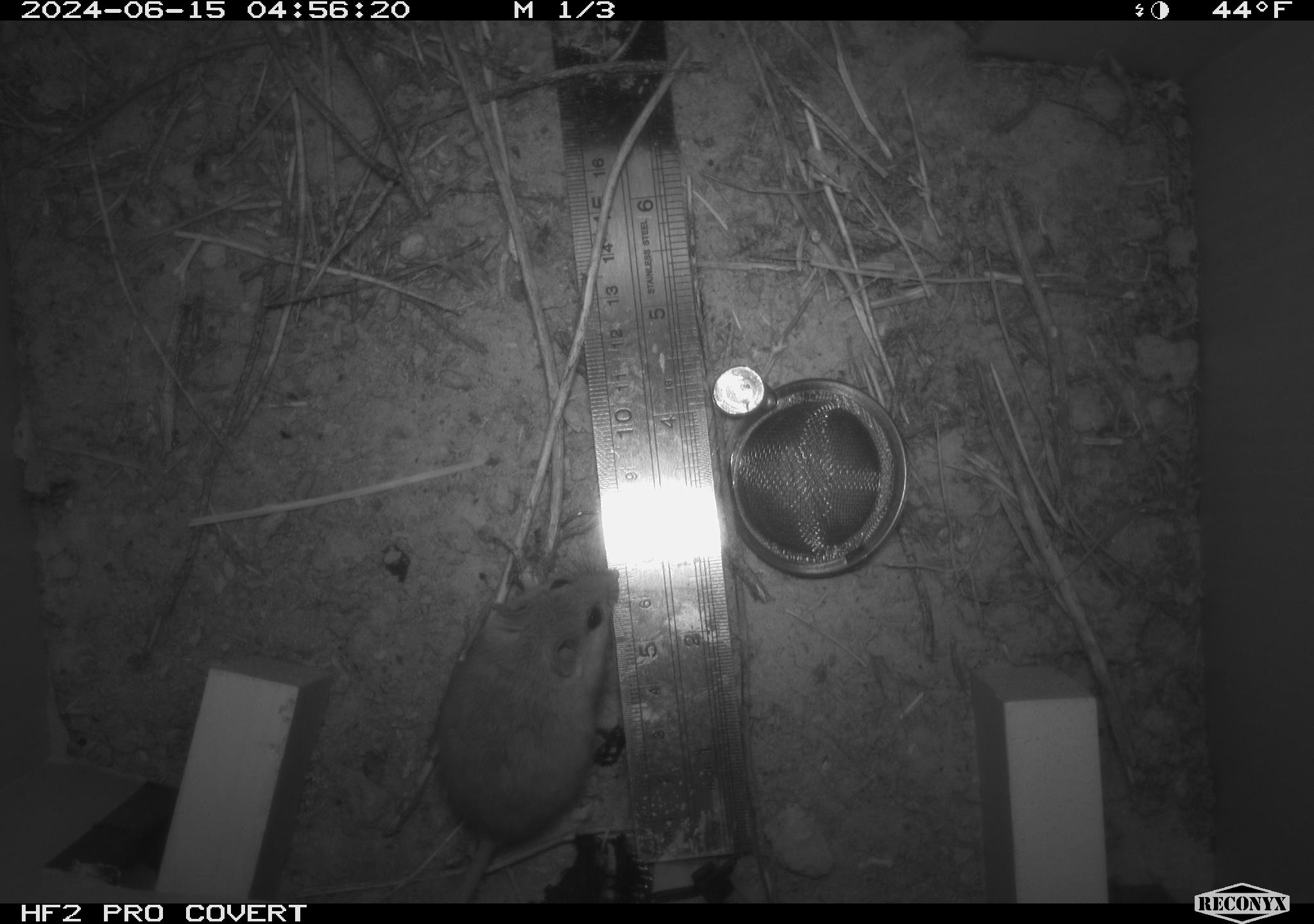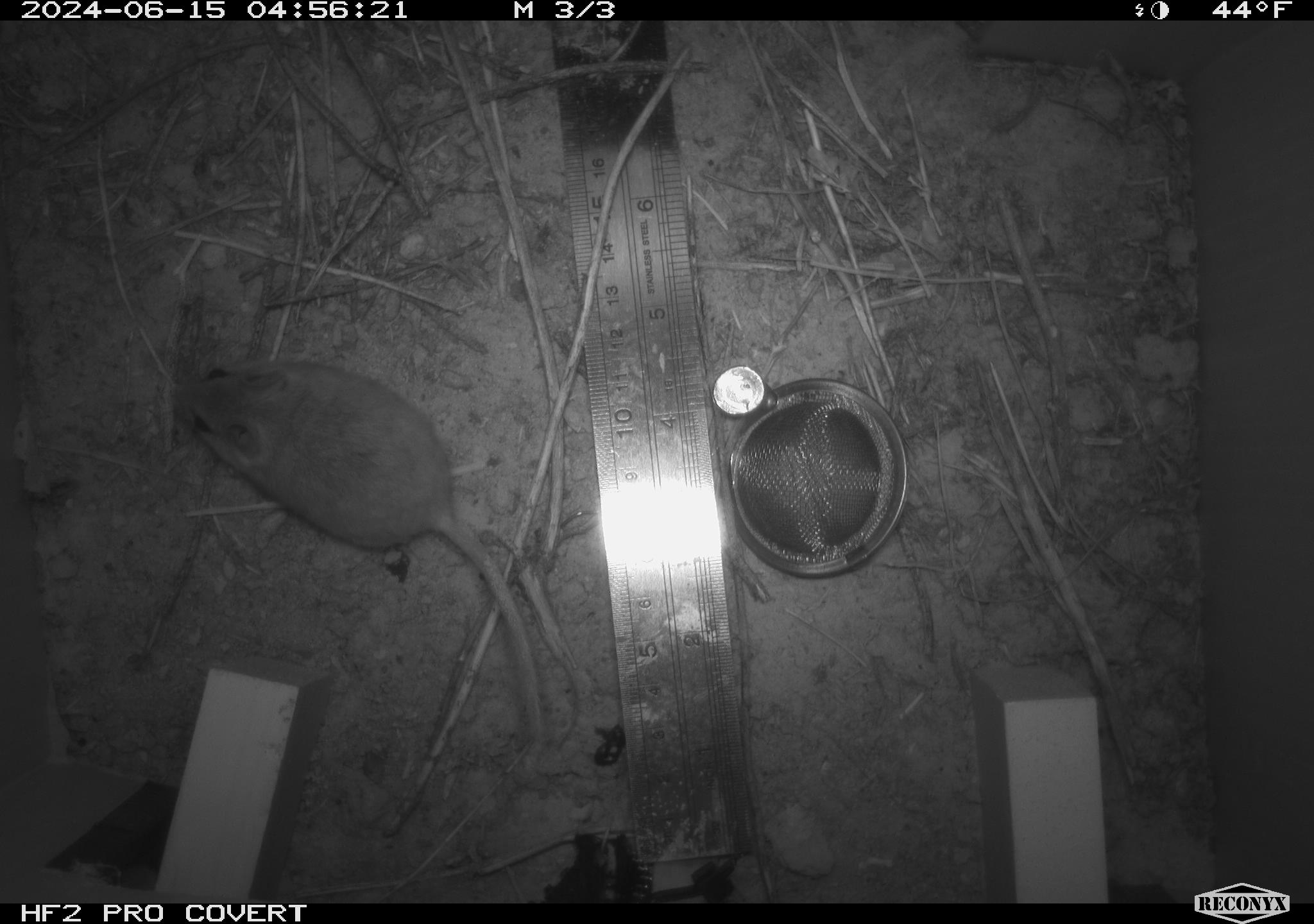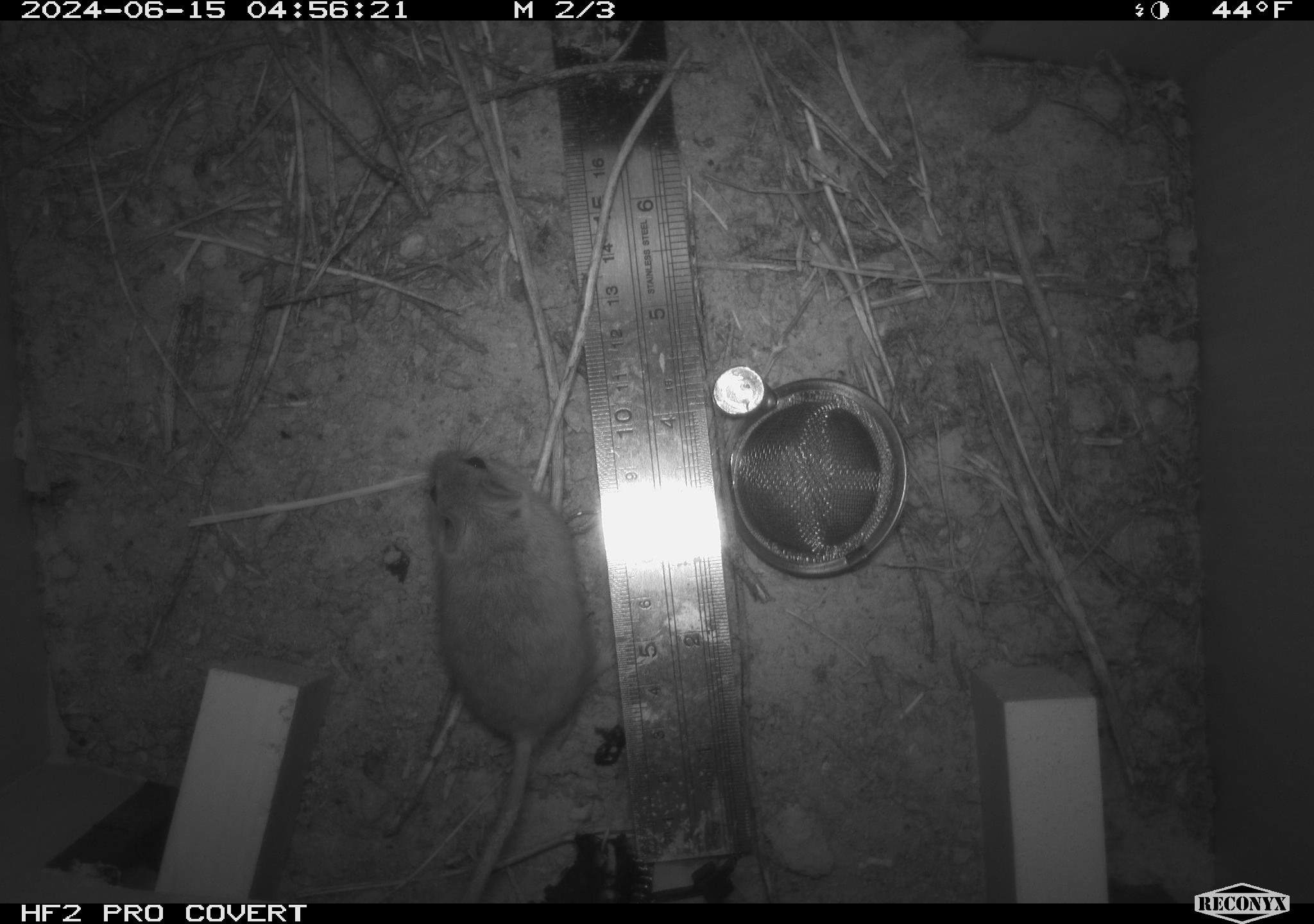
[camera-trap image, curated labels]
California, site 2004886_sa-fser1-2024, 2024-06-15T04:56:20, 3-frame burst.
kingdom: Animalia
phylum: Chordata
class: Mammalia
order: Rodentia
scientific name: Rodentia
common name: rodent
Rodent (Rodentia).